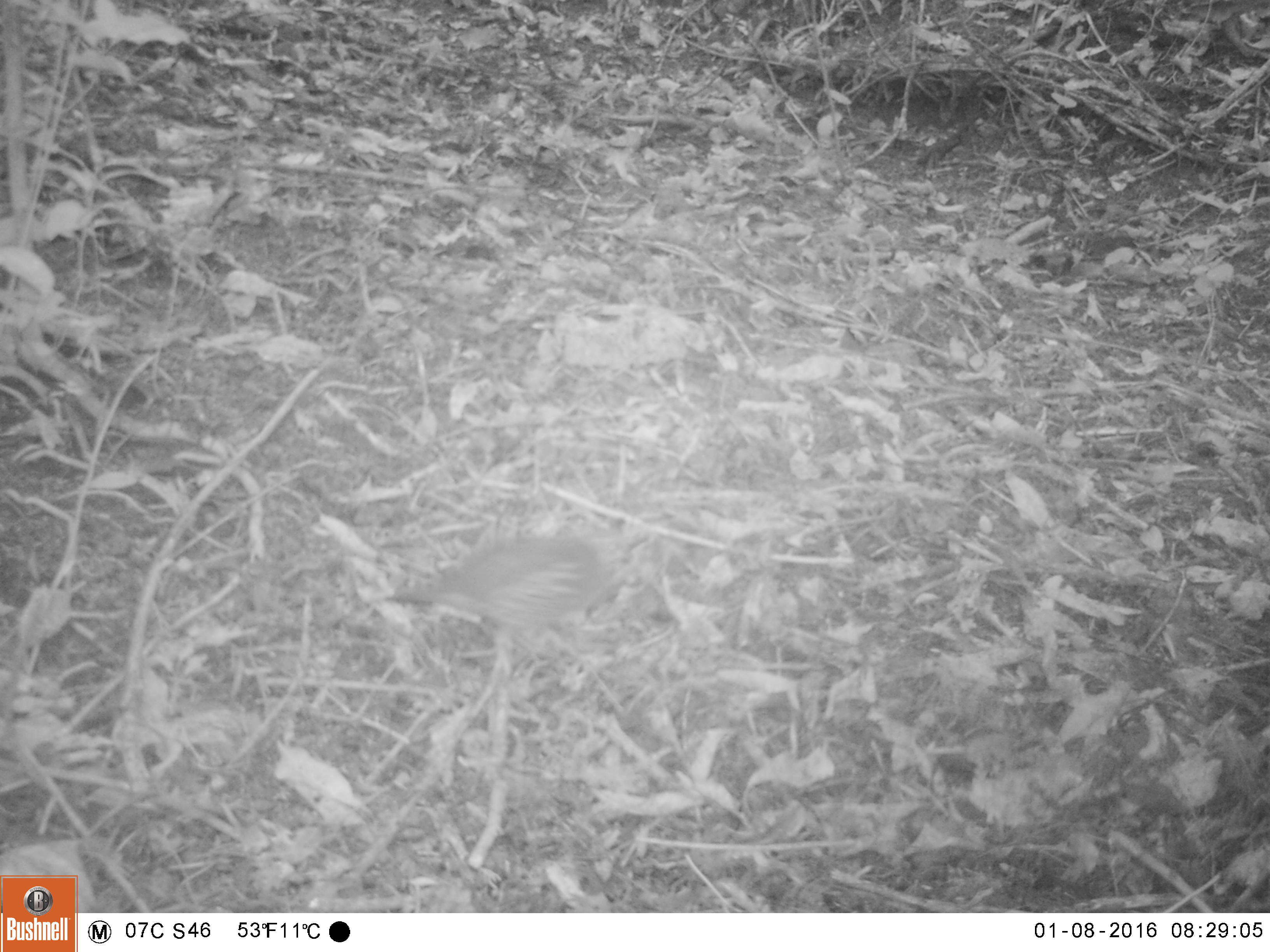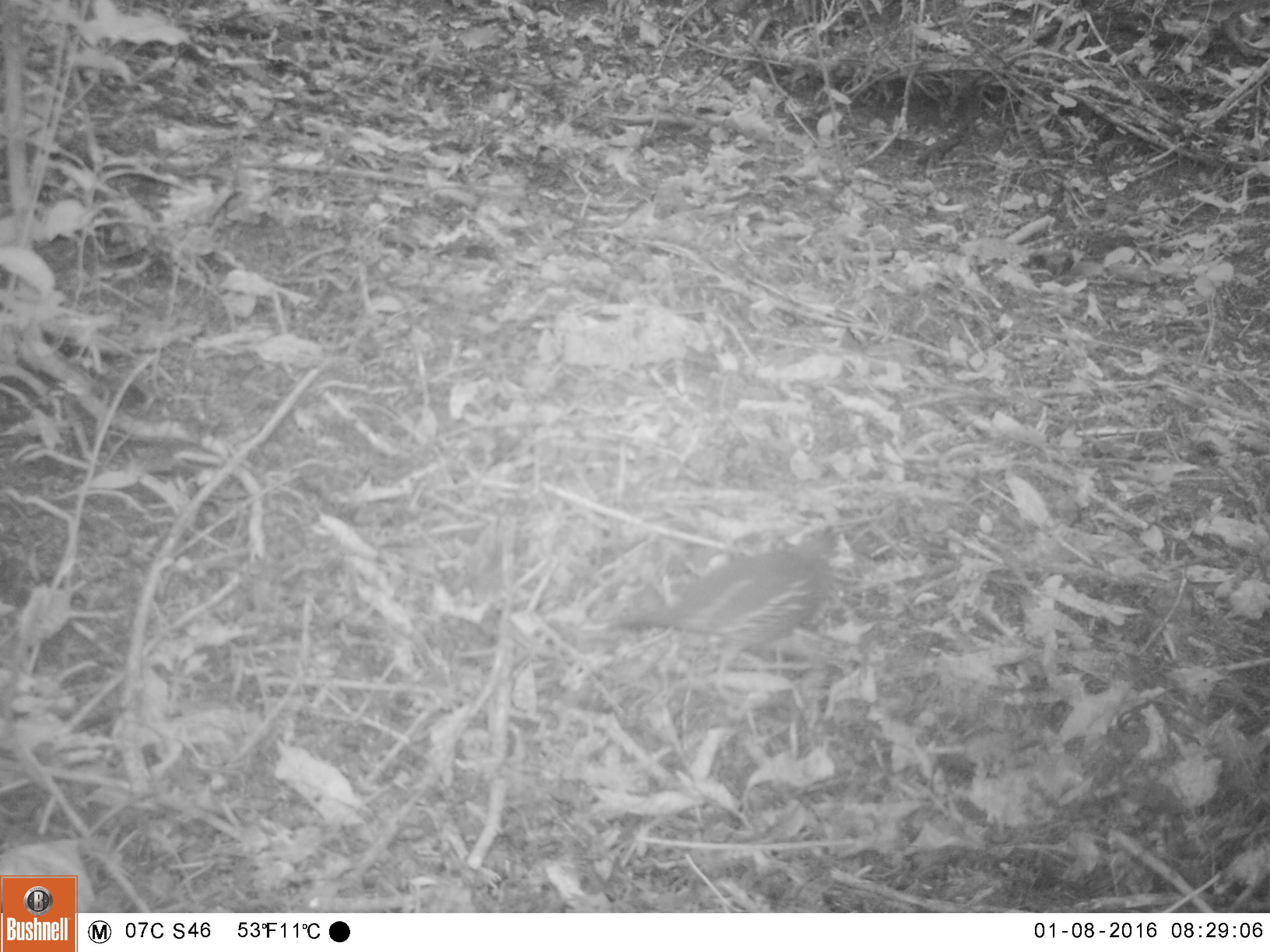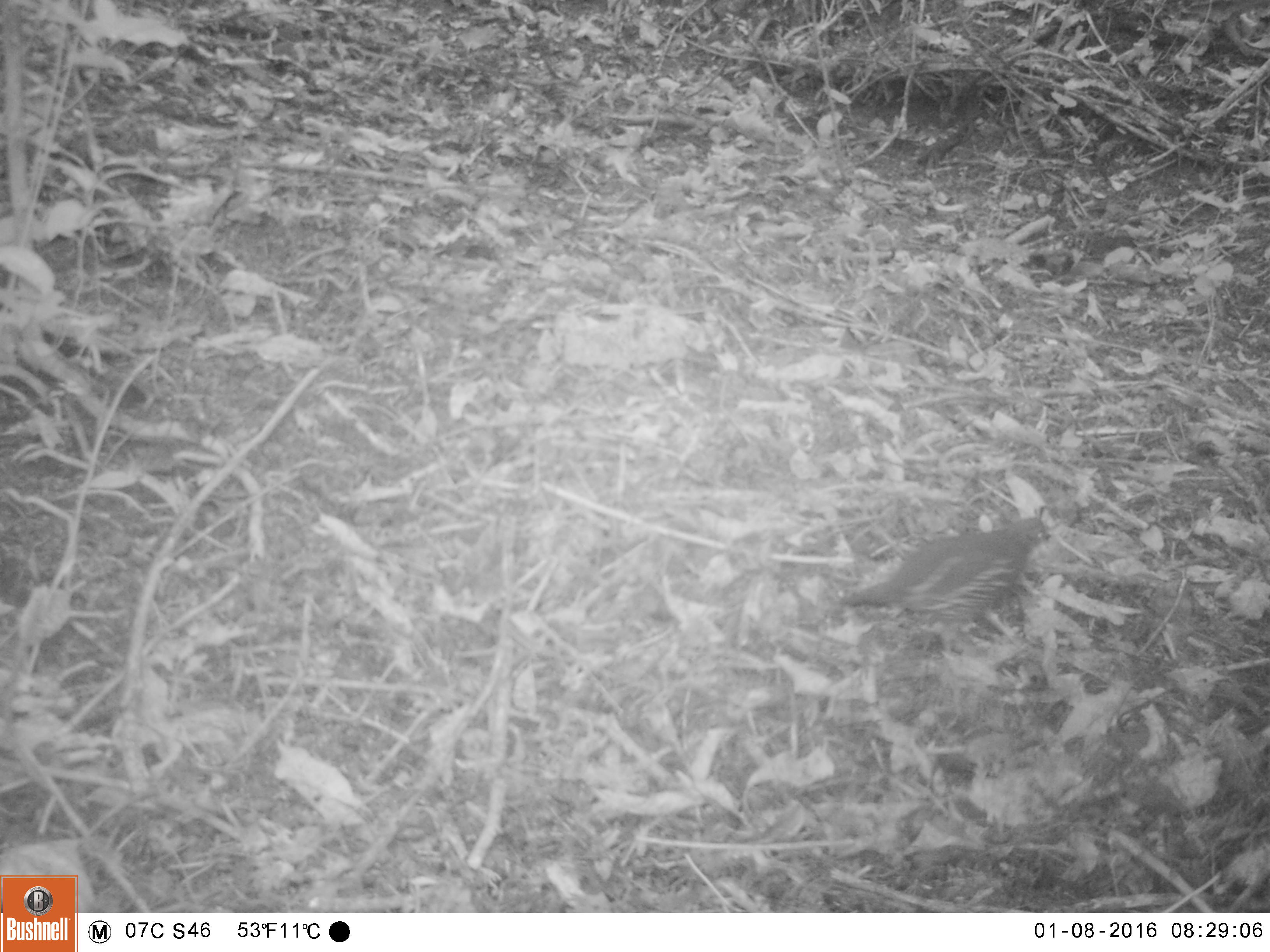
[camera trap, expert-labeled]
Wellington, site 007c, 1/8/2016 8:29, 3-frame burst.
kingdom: Animalia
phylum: Chordata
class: Aves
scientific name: Aves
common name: bird